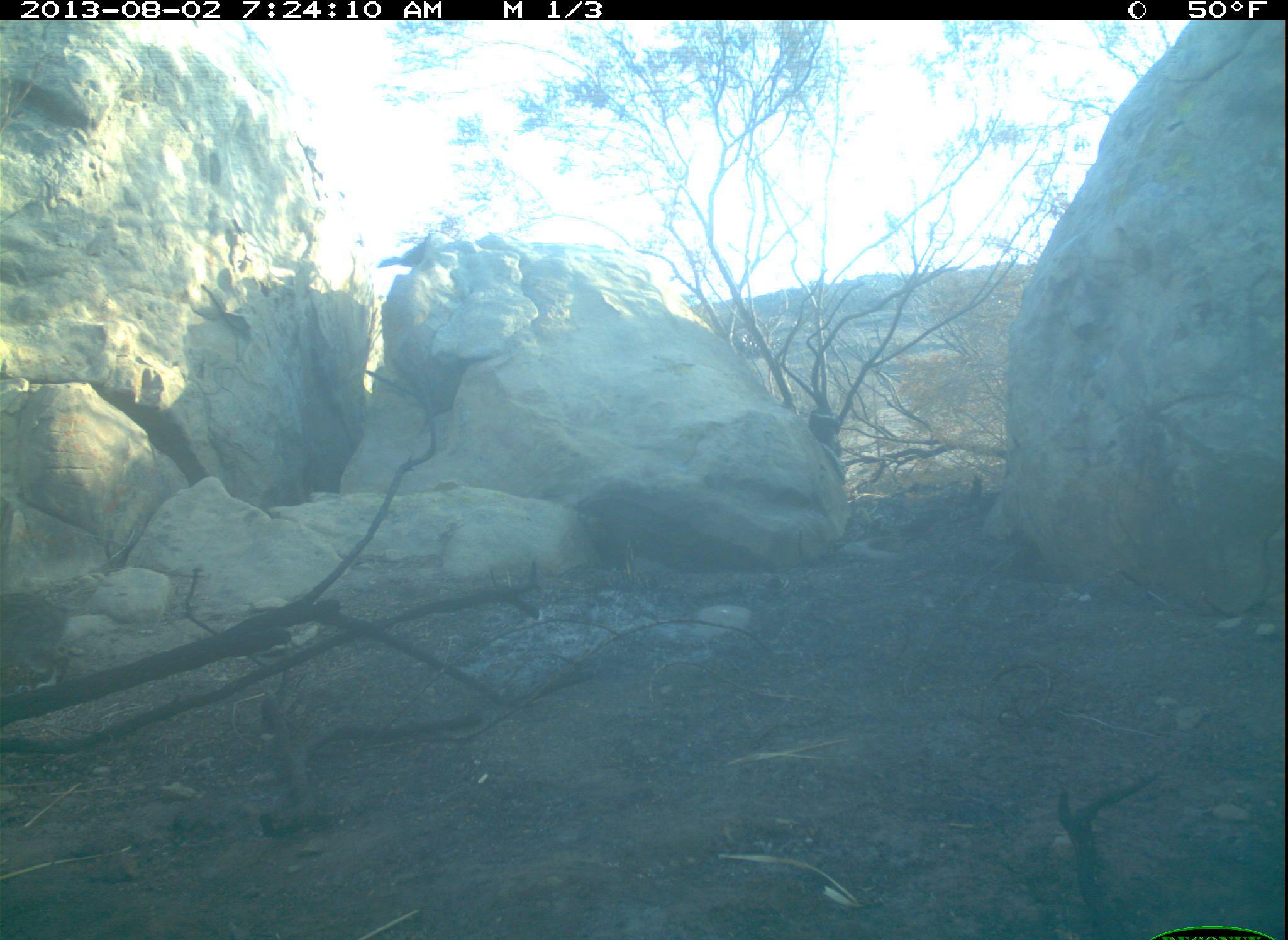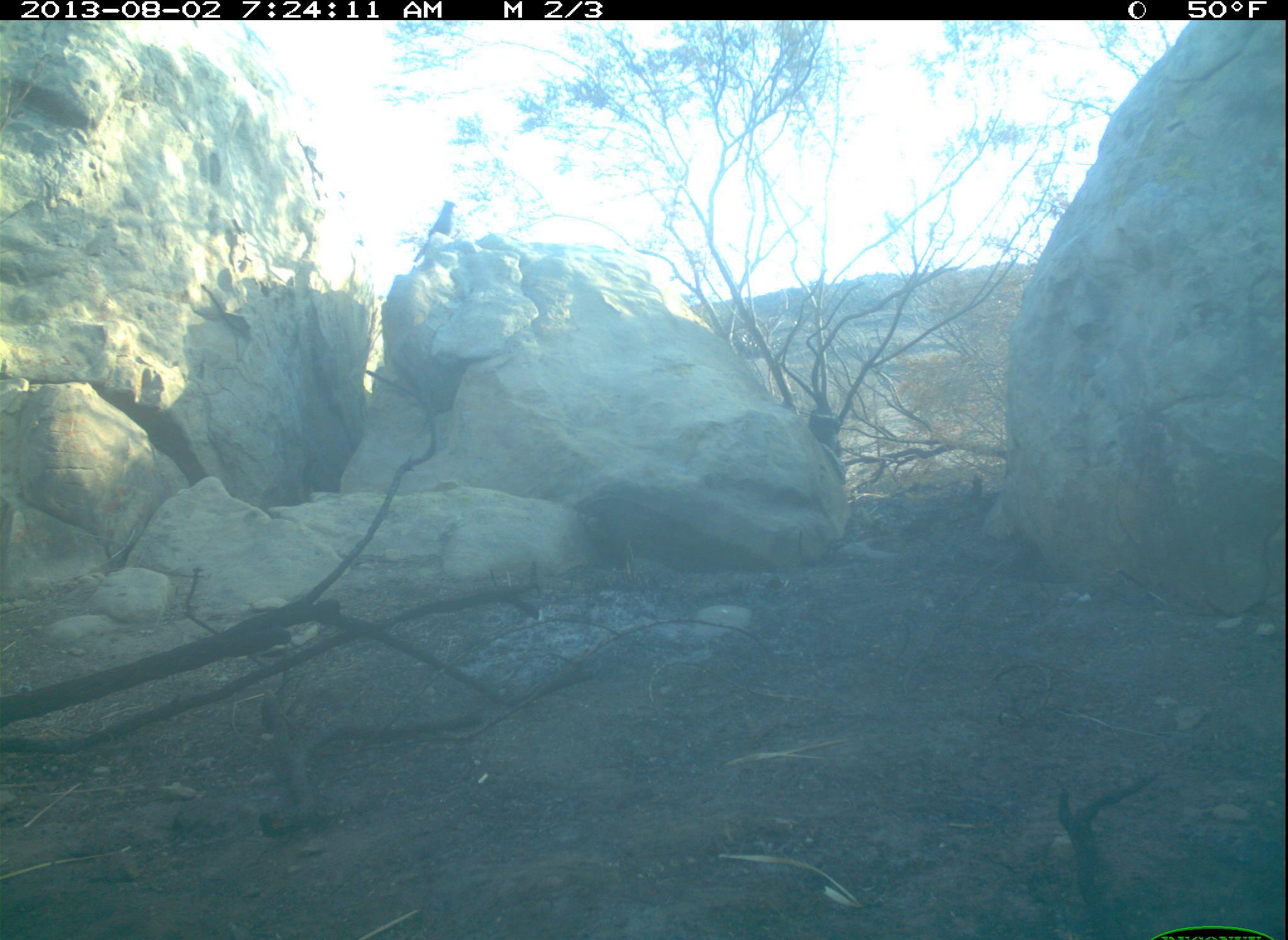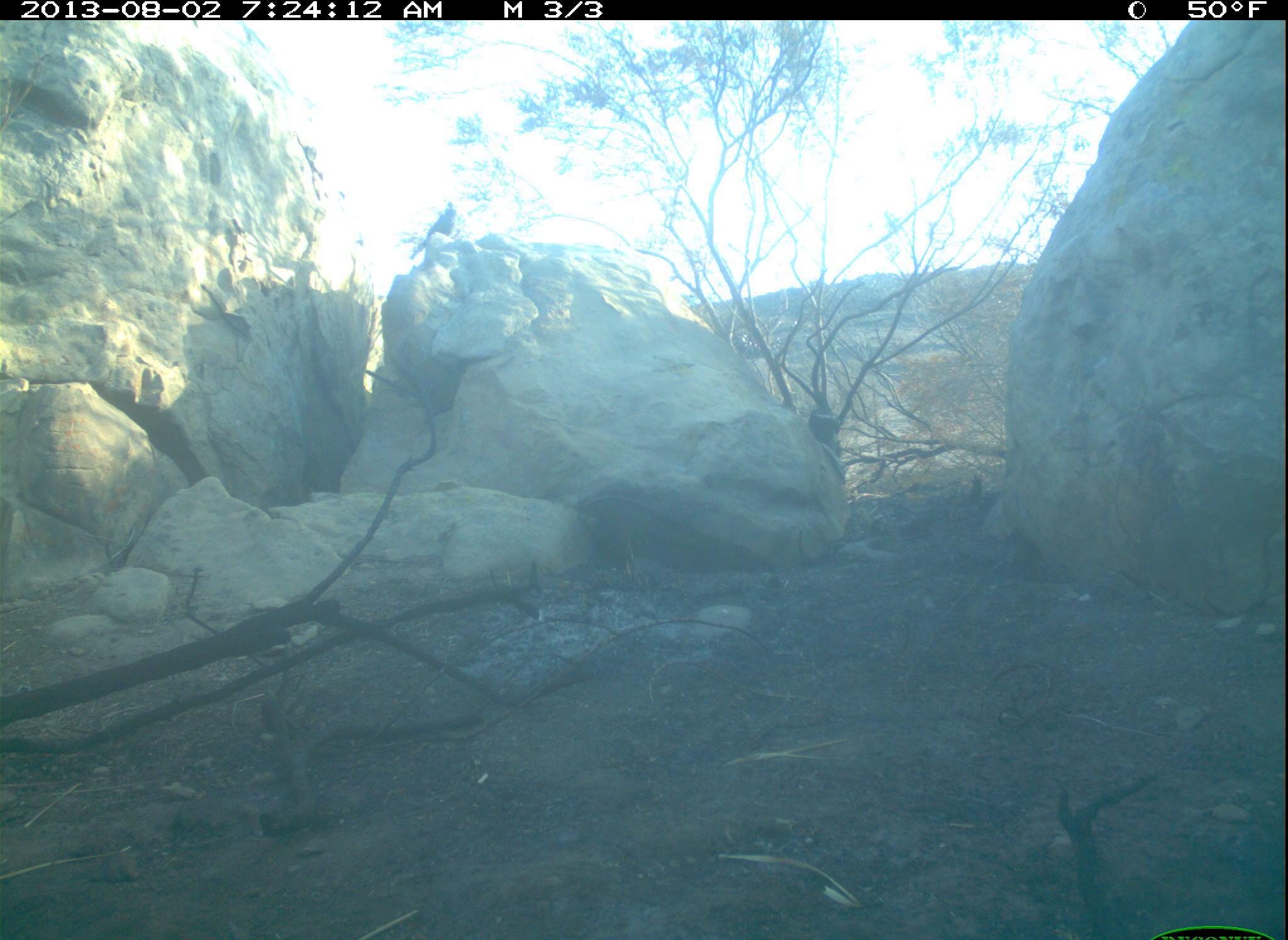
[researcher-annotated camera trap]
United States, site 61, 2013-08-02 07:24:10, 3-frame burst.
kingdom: Animalia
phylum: Chordata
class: Aves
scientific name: Aves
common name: bird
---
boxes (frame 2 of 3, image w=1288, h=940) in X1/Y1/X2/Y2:
bird: 395/195/475/270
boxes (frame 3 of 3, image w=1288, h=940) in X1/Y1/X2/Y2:
bird: 407/192/468/265